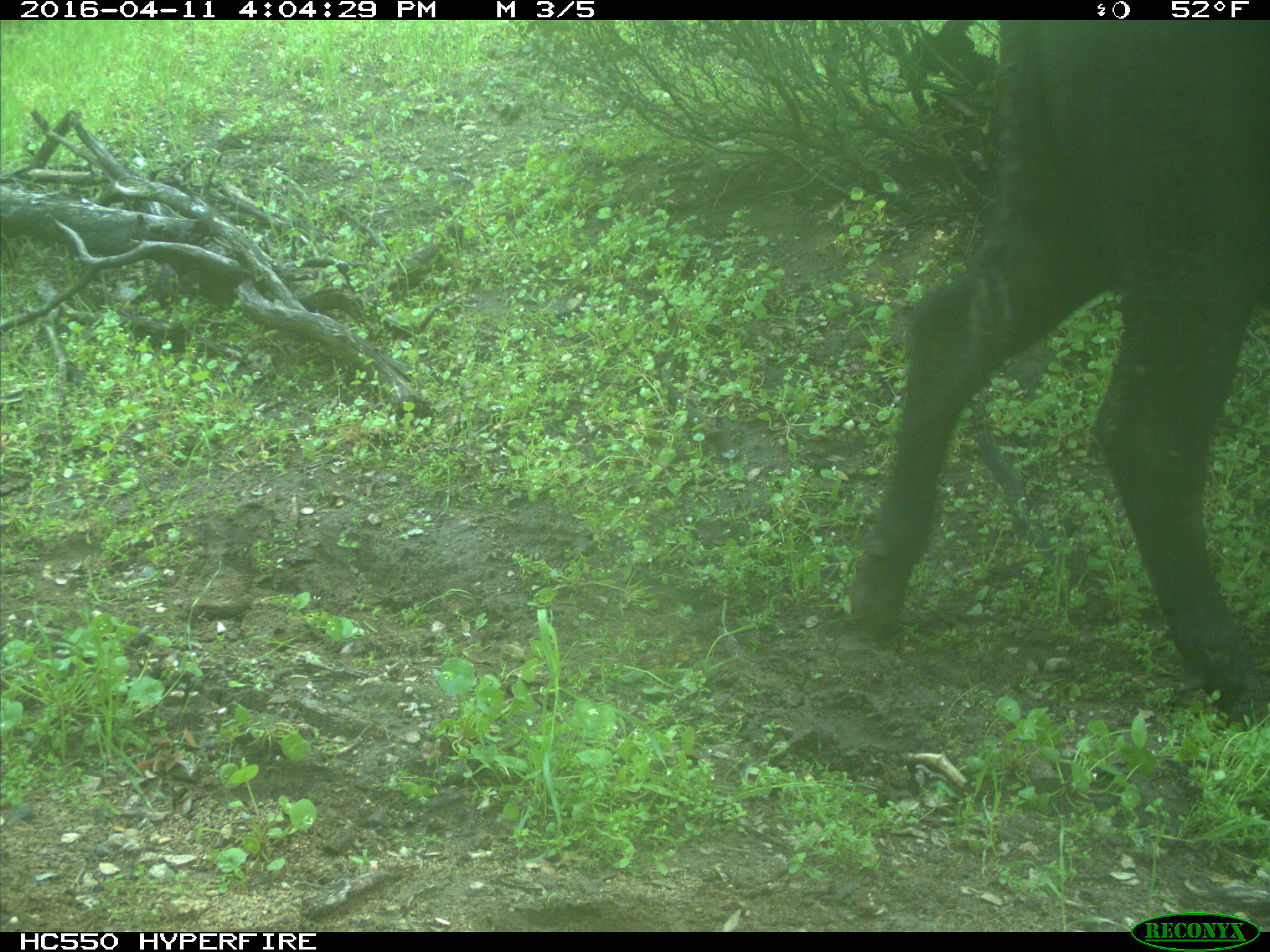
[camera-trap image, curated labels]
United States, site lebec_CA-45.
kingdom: Animalia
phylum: Chordata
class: Mammalia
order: Artiodactyla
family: Bovidae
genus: Bos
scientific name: Bos taurus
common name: domestic cow